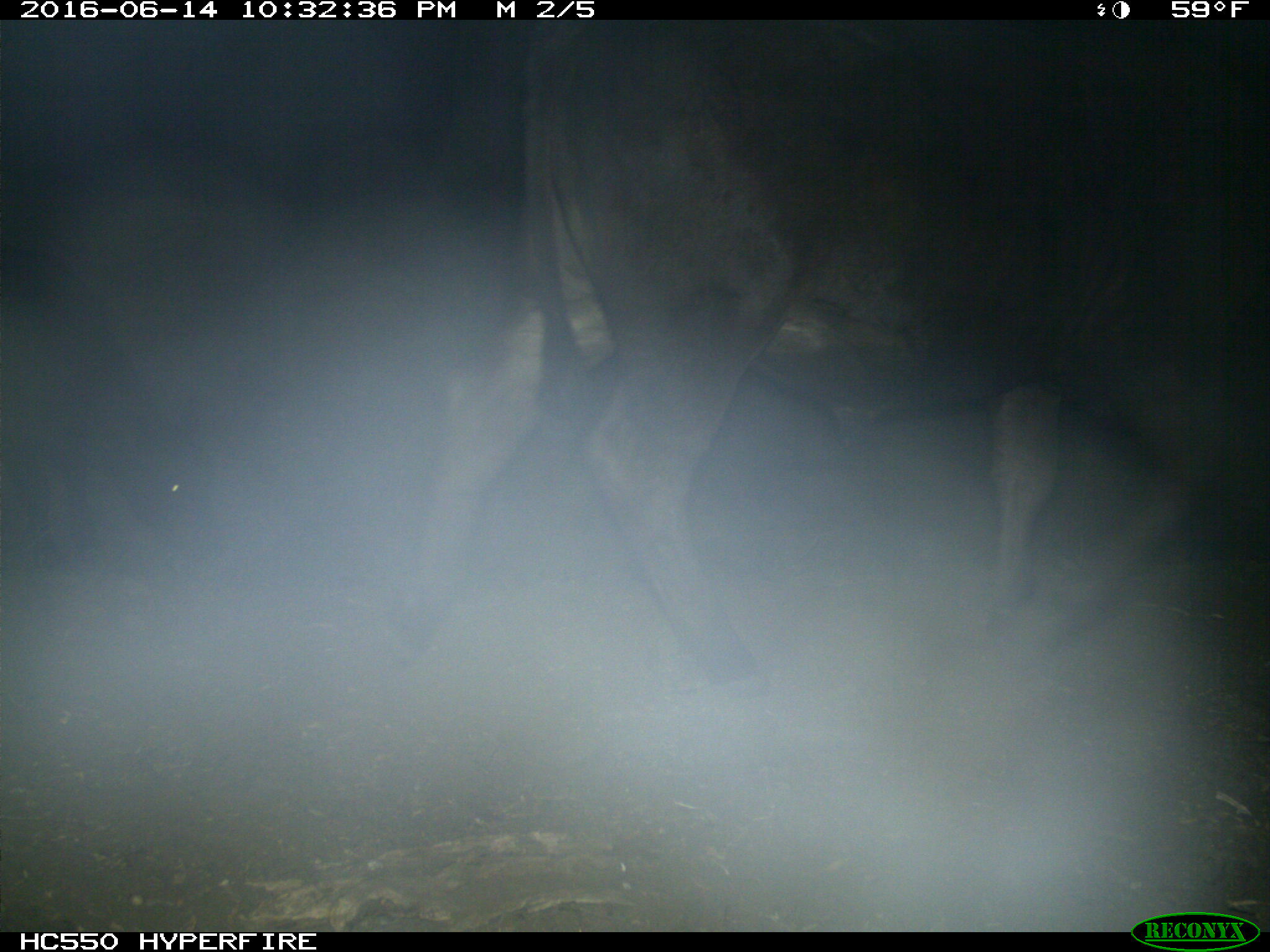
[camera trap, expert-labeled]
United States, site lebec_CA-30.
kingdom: Animalia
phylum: Chordata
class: Mammalia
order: Artiodactyla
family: Bovidae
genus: Bos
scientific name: Bos taurus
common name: domestic cow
Bos taurus (domestic cow).